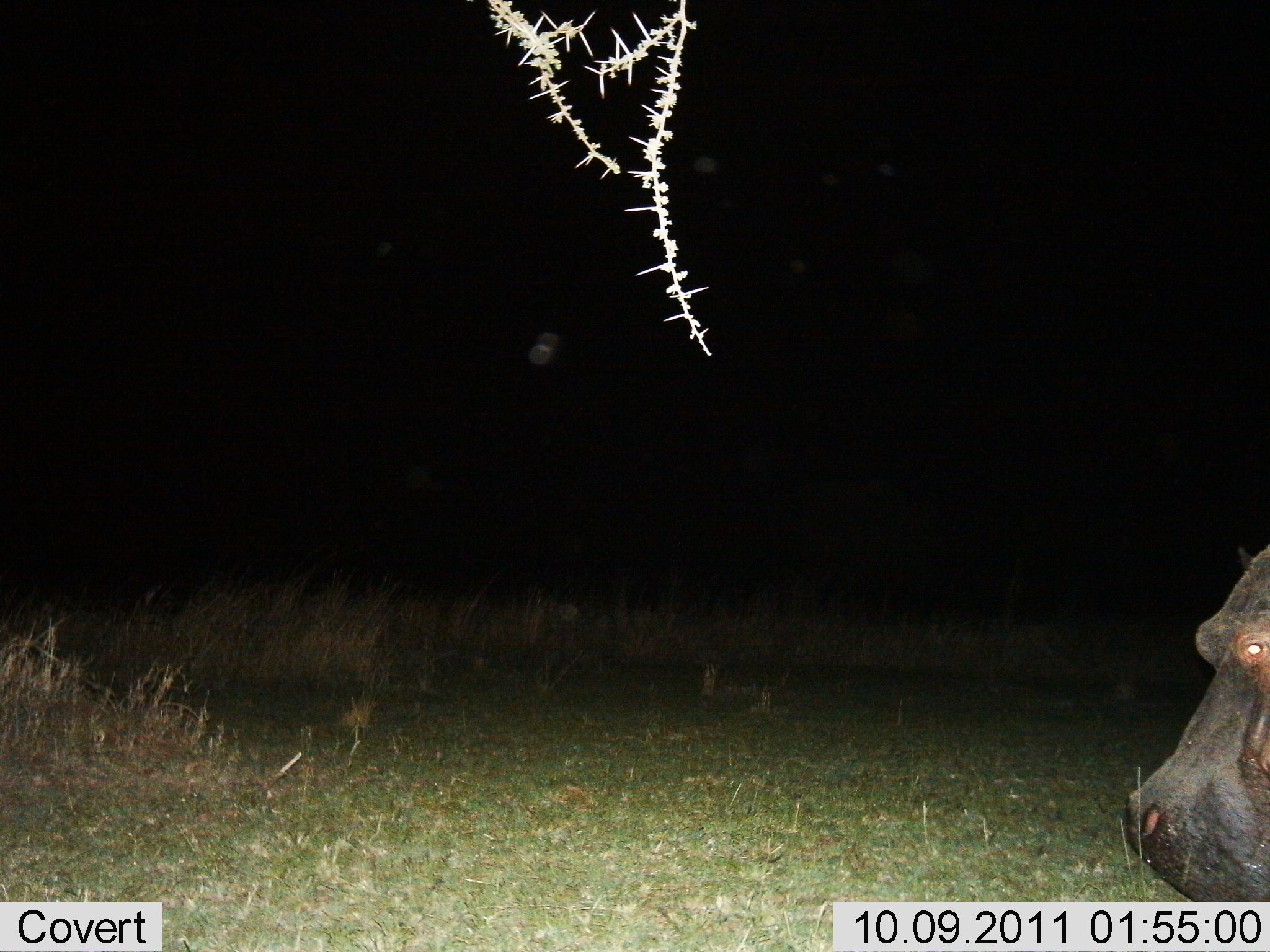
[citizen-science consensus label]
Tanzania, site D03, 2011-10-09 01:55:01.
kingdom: Animalia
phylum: Chordata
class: Mammalia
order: Artiodactyla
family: Hippopotamidae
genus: Hippopotamus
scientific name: Hippopotamus amphibius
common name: hippopotamus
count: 1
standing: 45%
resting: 9%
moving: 9%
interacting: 0%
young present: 0%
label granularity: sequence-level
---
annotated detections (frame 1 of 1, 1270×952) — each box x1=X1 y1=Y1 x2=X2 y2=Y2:
animal: x1=1123 y1=538 x2=1270 y2=903